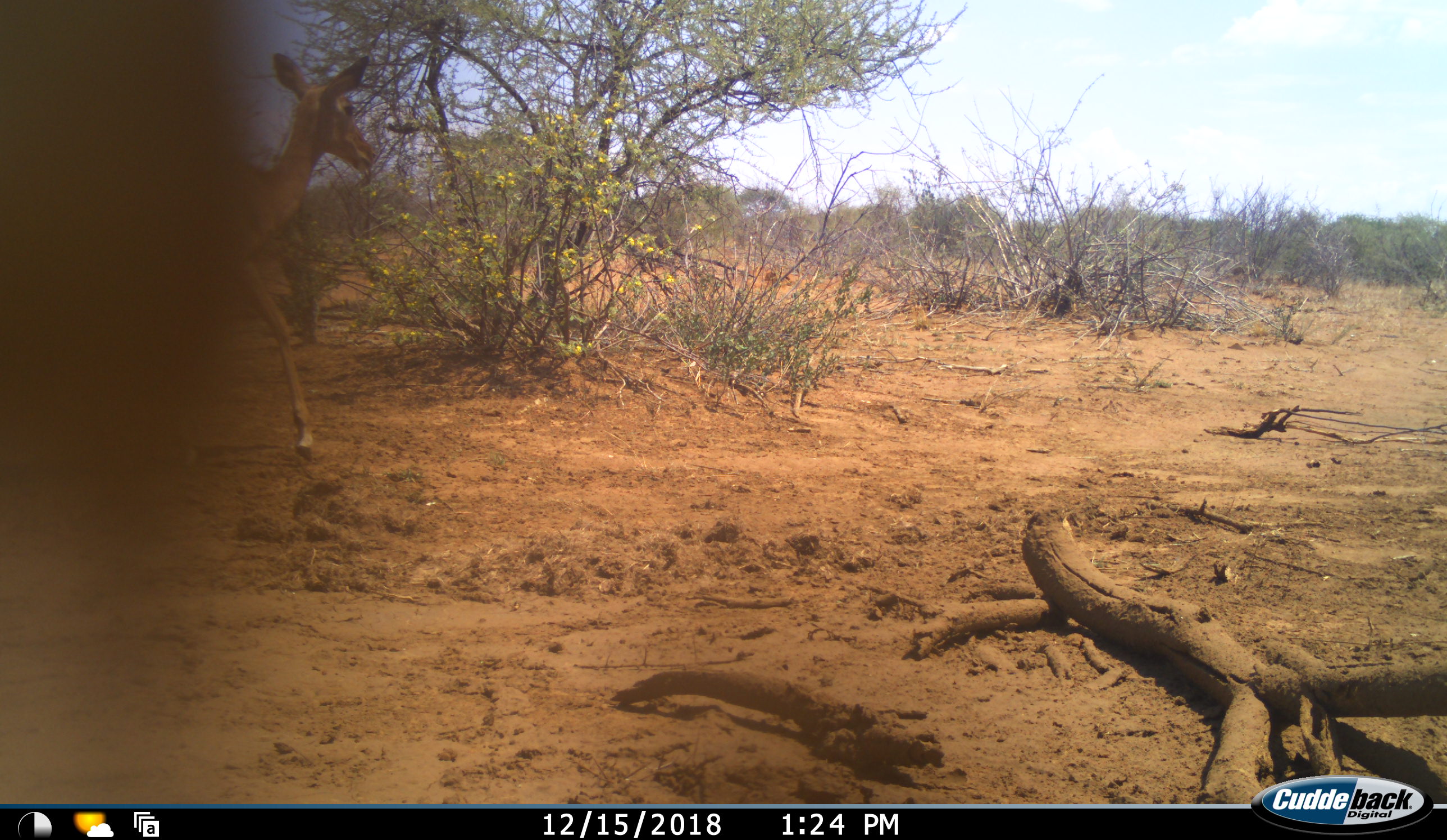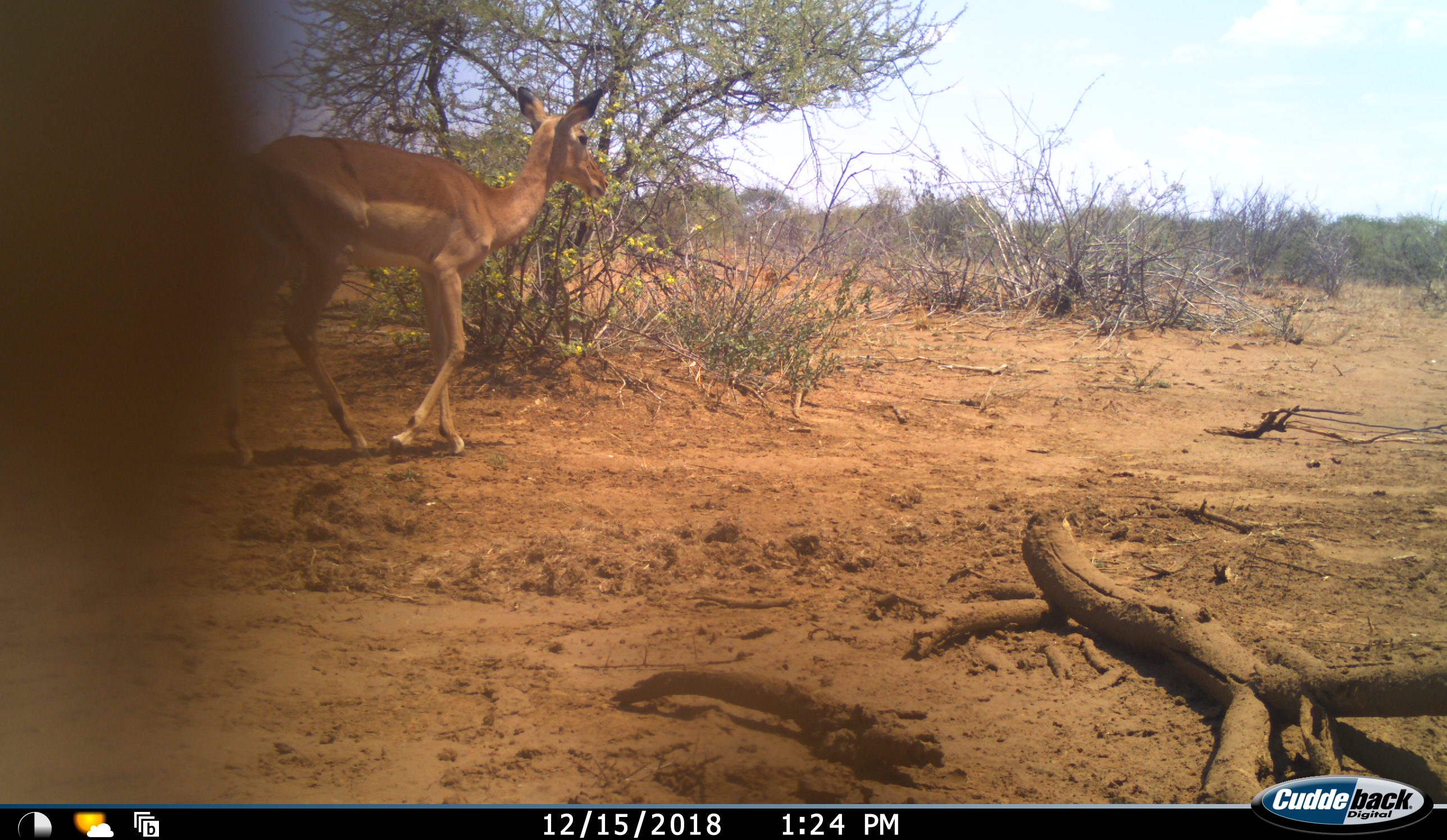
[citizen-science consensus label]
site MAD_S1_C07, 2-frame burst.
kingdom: Animalia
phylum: Chordata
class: Mammalia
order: Artiodactyla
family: Bovidae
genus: Aepyceros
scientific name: Aepyceros melampus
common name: impala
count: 1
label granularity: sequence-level